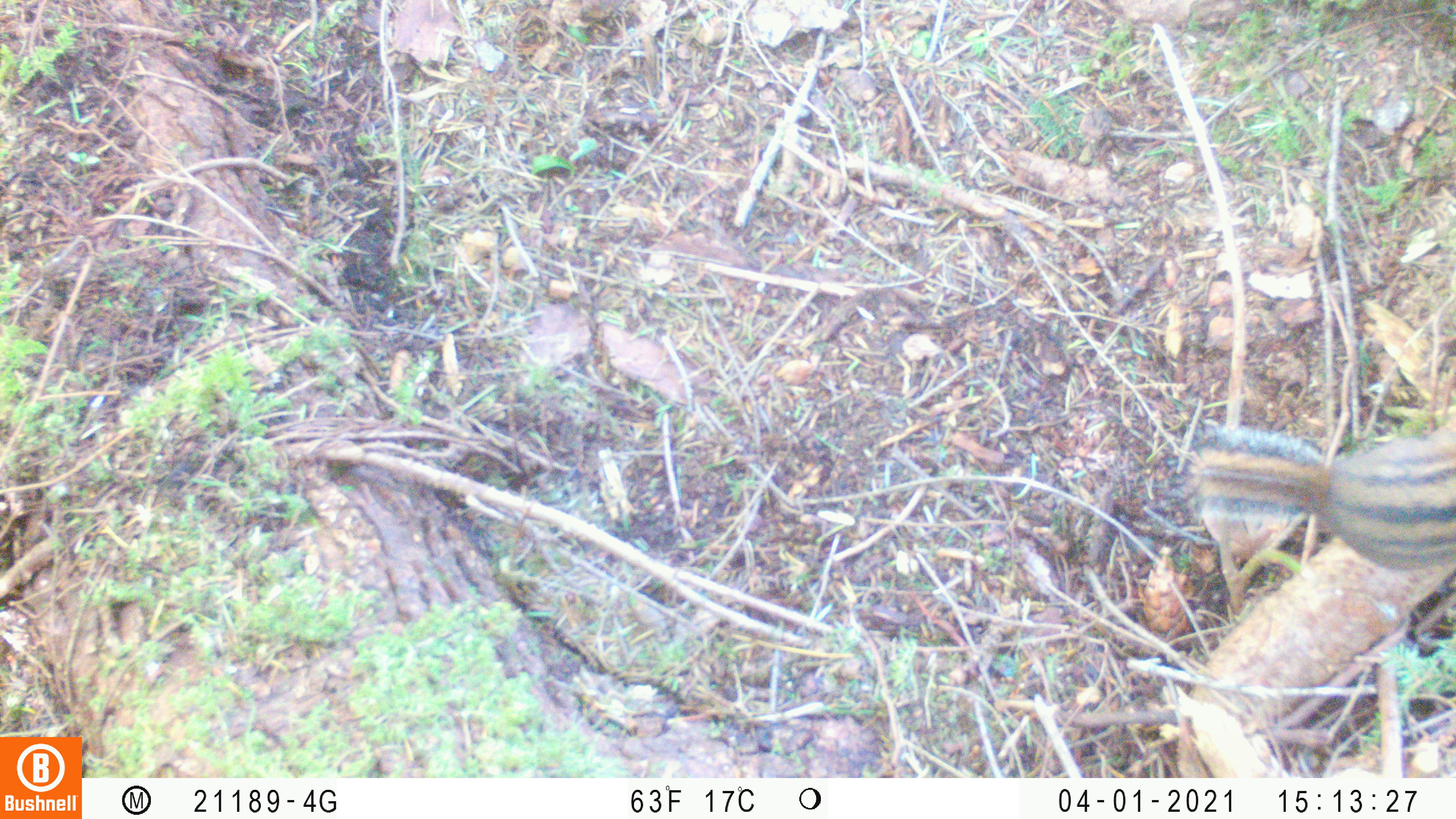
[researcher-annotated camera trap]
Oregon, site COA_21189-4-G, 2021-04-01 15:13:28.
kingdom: Animalia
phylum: Chordata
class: Mammalia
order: Rodentia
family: Sciuridae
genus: Neotamias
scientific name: Neotamias townsendii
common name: townsend's chipmunk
Townsend's chipmunk (Neotamias townsendii).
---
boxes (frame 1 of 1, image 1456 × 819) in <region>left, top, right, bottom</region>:
townsend's chipmunk: <region>1187, 417, 1452, 580</region>